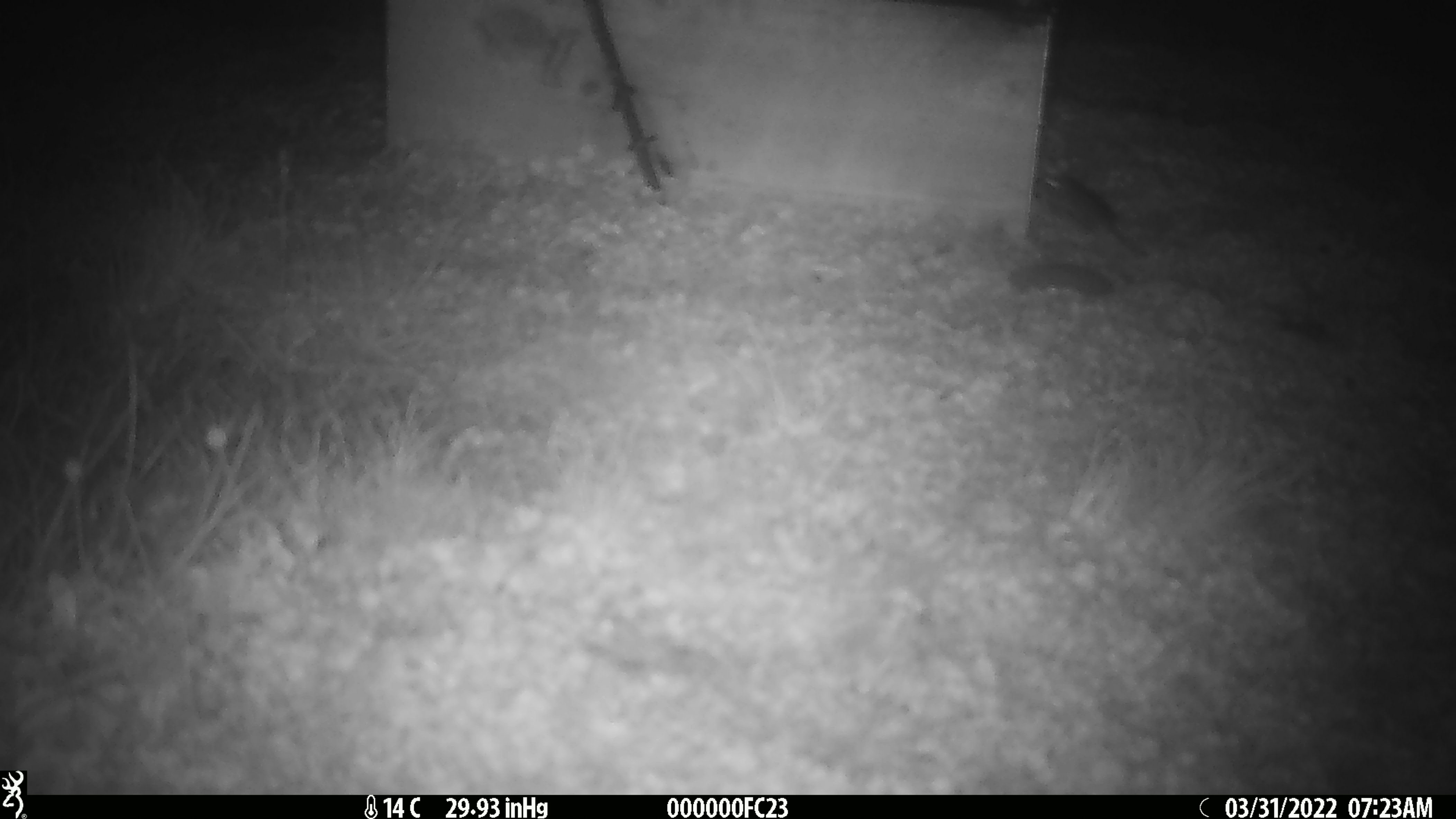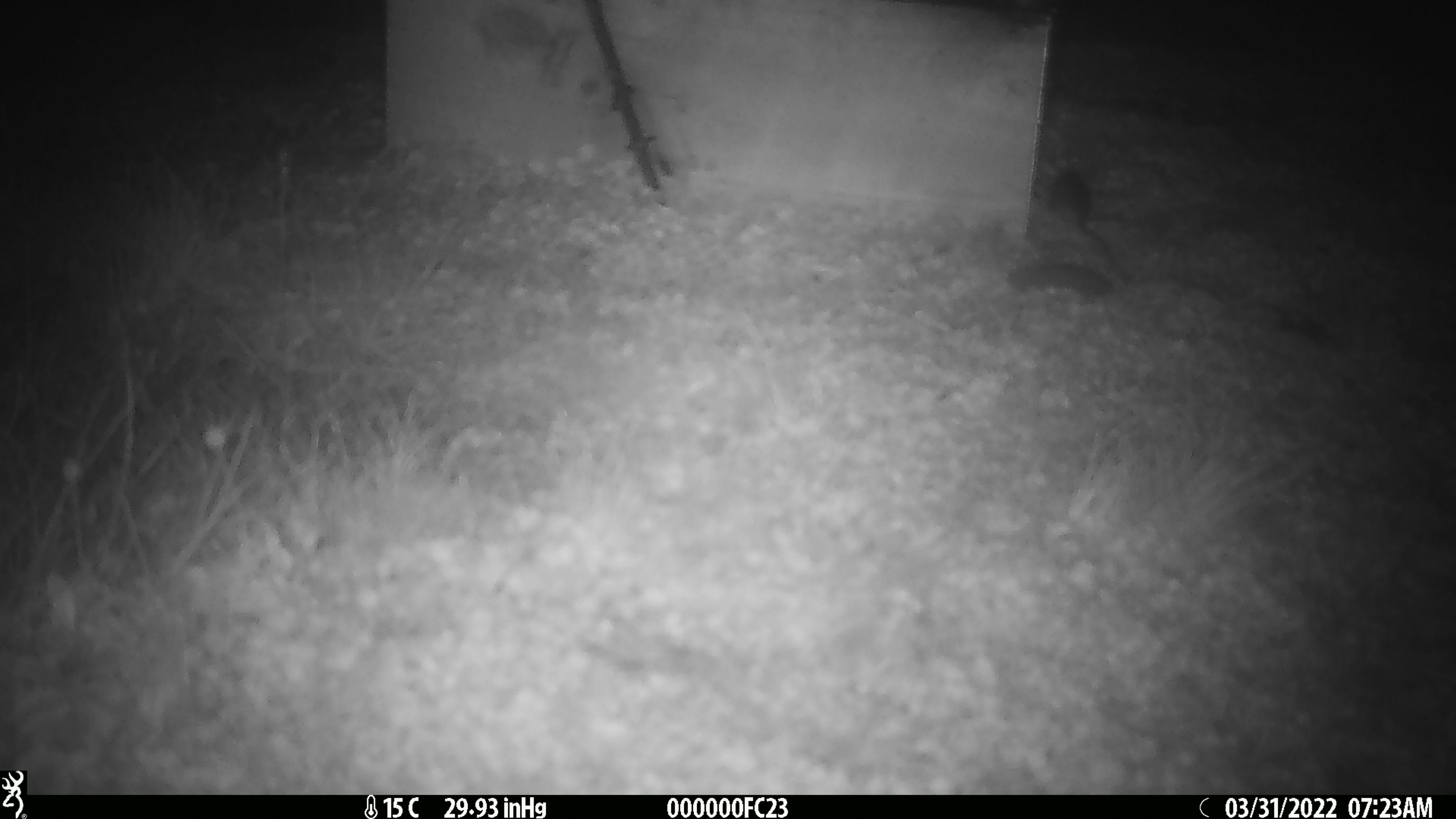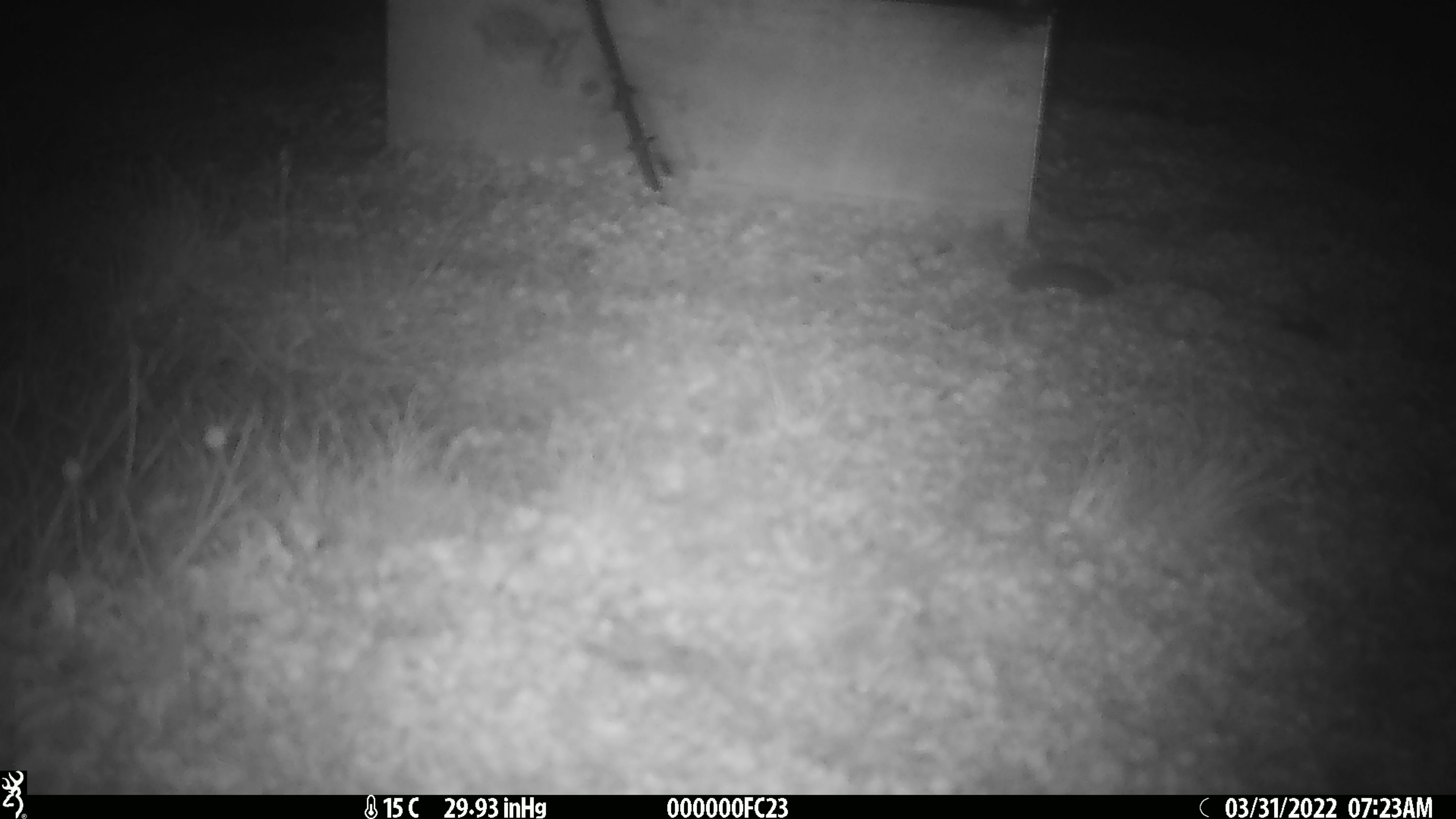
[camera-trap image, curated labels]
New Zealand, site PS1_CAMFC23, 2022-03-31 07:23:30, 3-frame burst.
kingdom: Animalia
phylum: Chordata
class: Mammalia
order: Rodentia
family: Muridae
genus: Mus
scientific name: Mus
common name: mouse